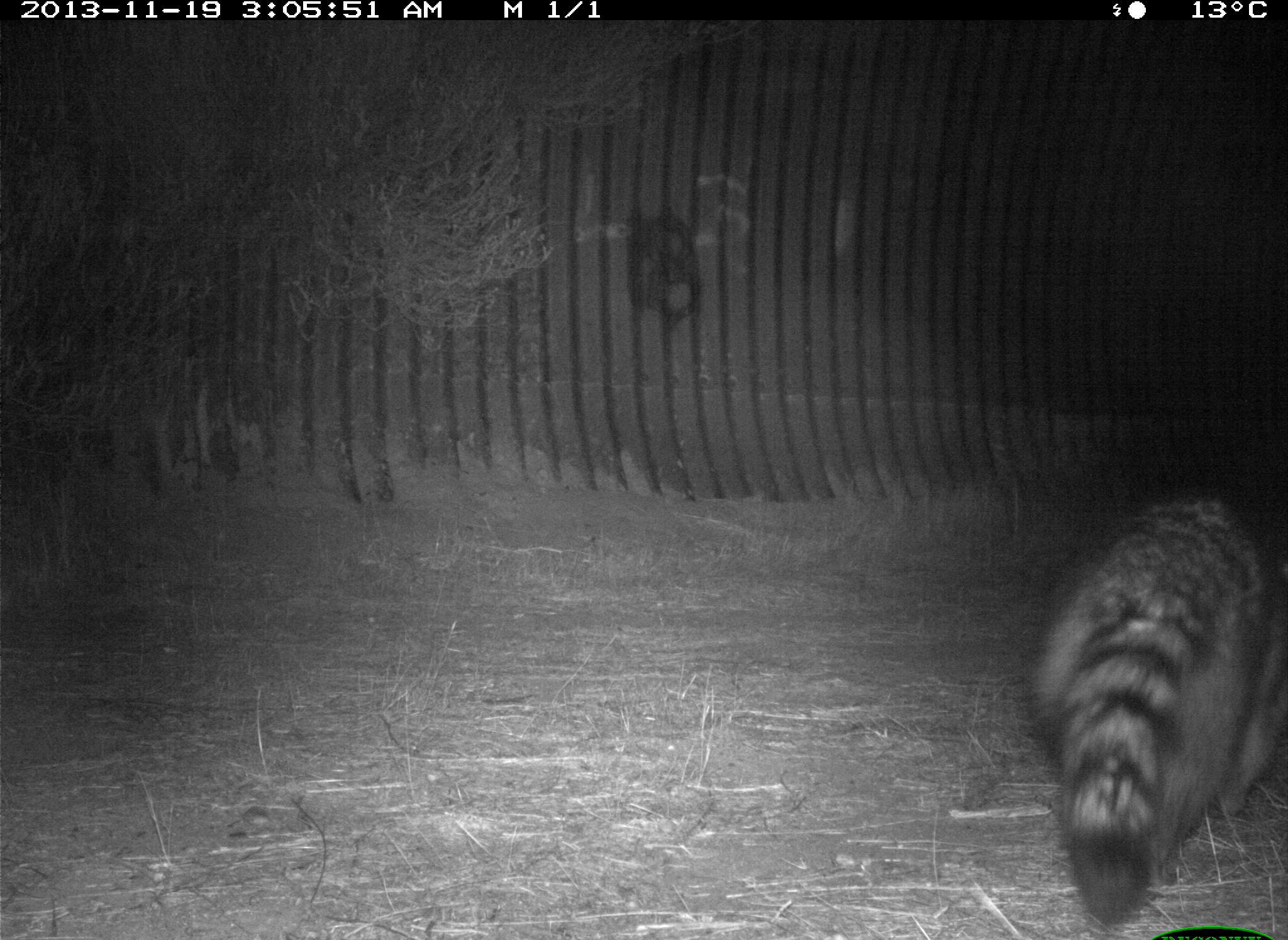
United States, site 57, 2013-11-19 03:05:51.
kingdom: Animalia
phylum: Chordata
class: Mammalia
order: Carnivora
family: Procyonidae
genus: Procyon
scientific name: Procyon lotor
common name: raccoon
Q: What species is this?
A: Raccoon (Procyon lotor).